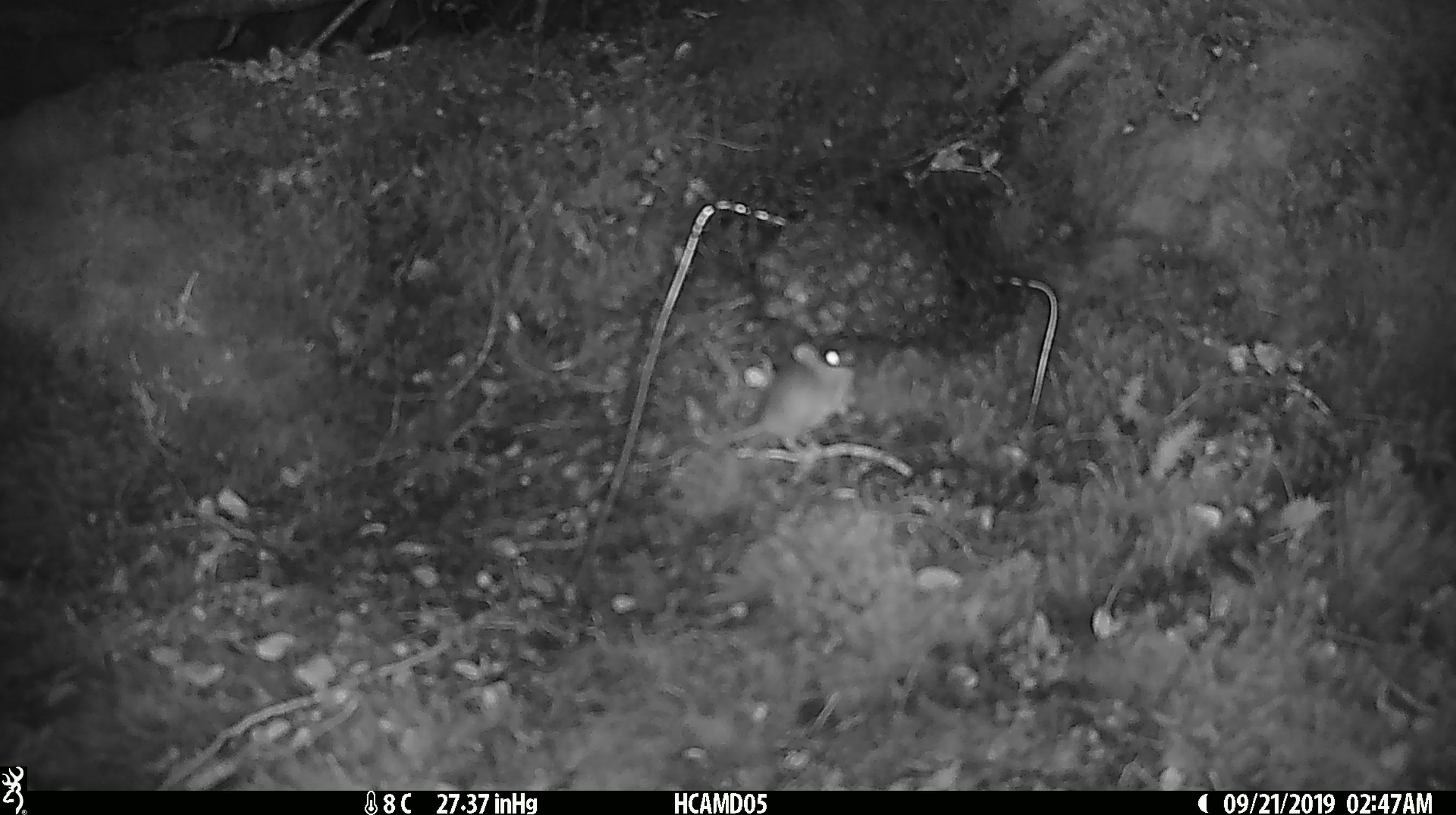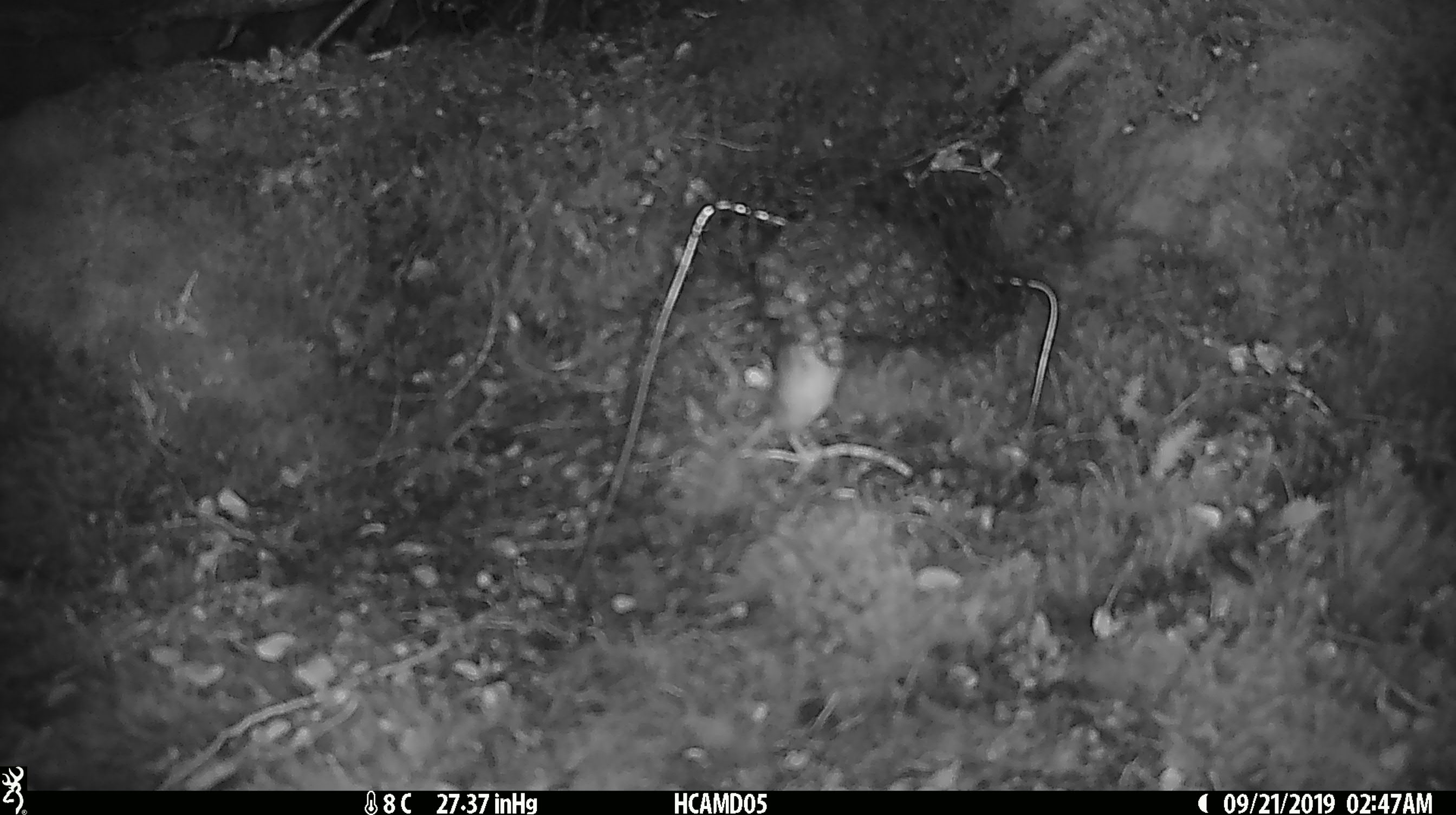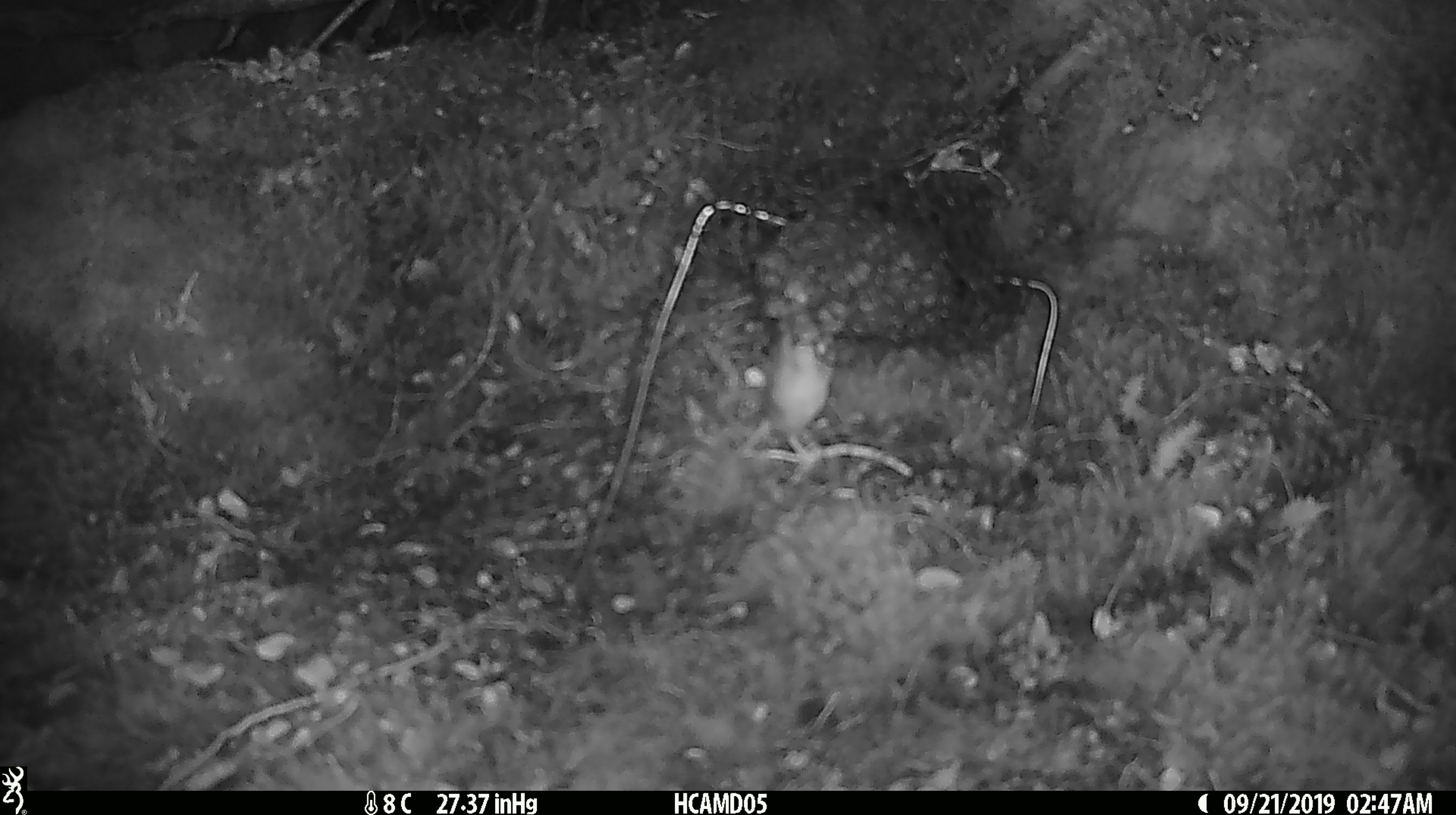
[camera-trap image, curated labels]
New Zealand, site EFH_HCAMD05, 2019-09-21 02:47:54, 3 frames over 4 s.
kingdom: Animalia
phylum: Chordata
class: Mammalia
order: Rodentia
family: Muridae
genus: Mus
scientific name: Mus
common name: mouse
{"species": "mouse (Mus)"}